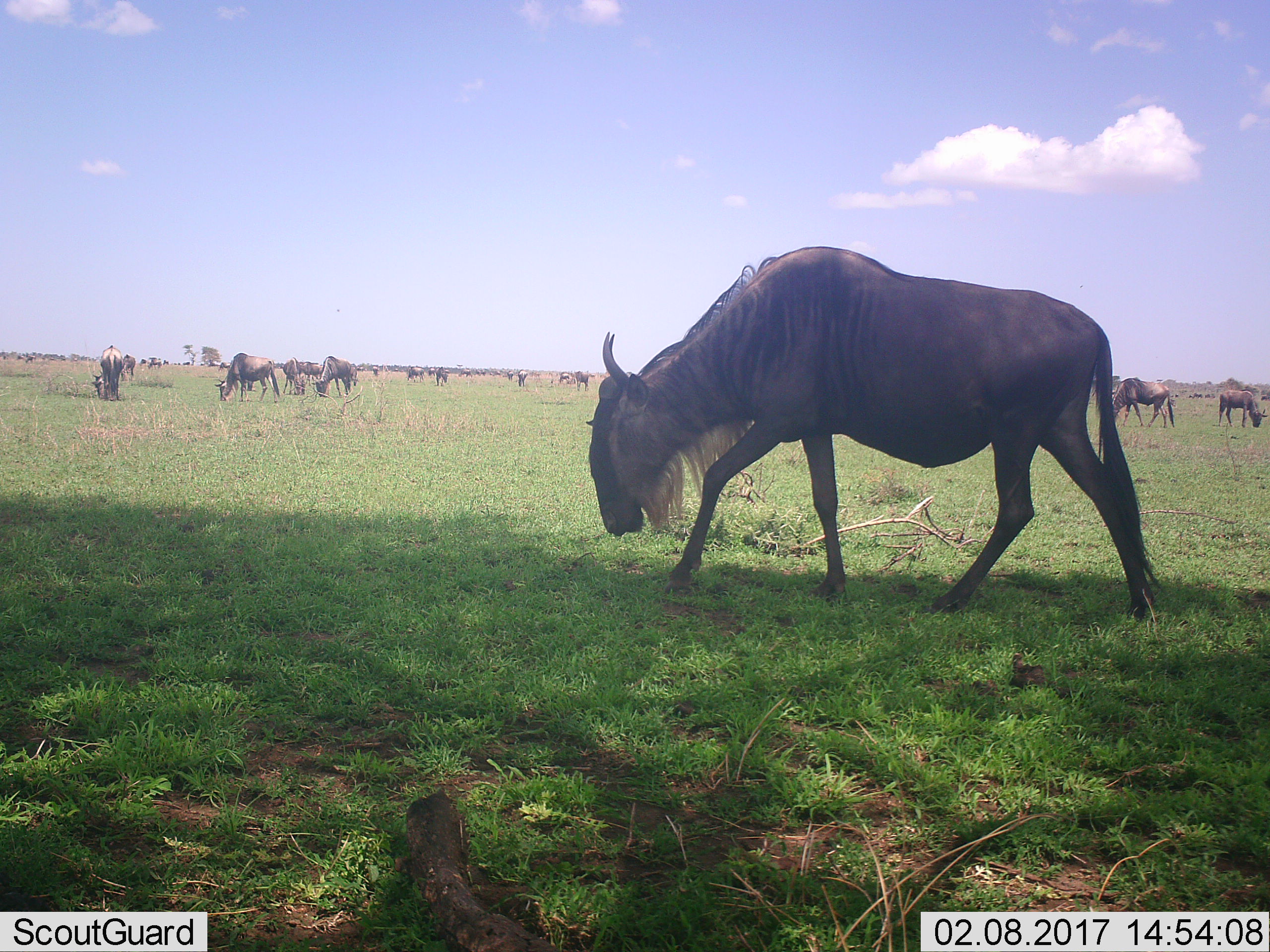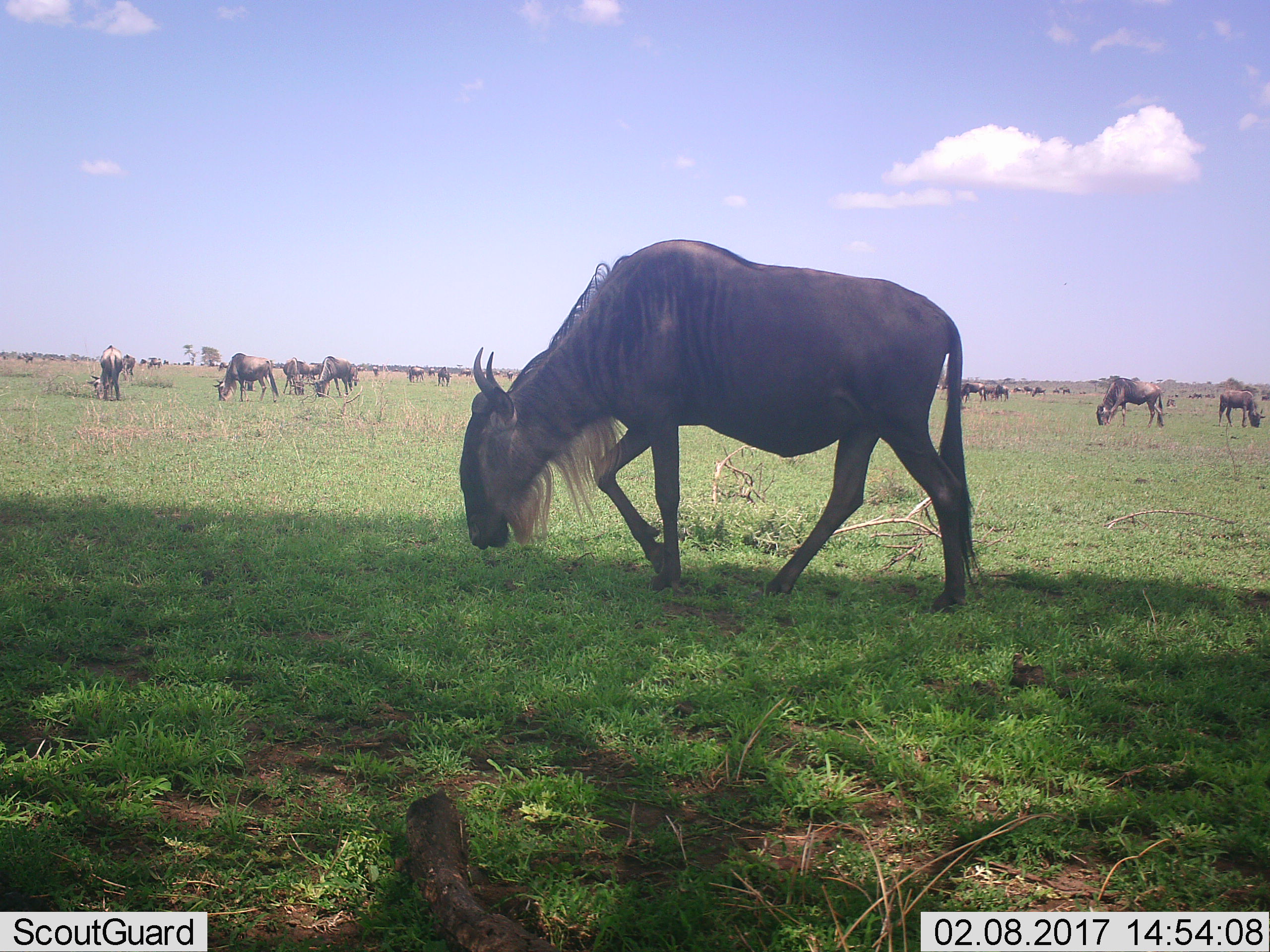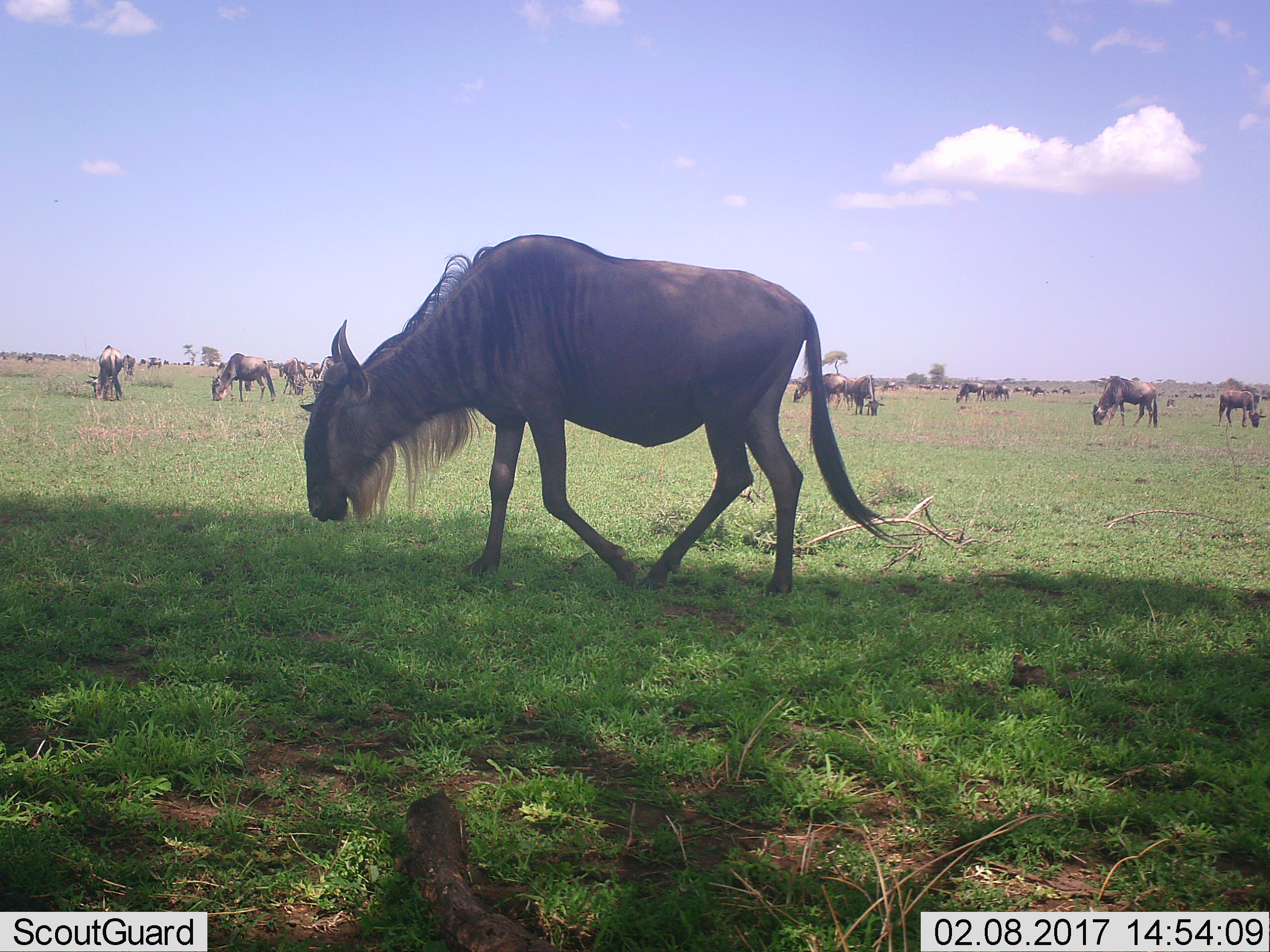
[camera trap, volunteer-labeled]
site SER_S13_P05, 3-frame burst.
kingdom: Animalia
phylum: Chordata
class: Mammalia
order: Artiodactyla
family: Bovidae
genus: Connochaetes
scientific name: Connochaetes taurinus taurinus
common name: blue wildebeest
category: wildebeestblue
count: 11-50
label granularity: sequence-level